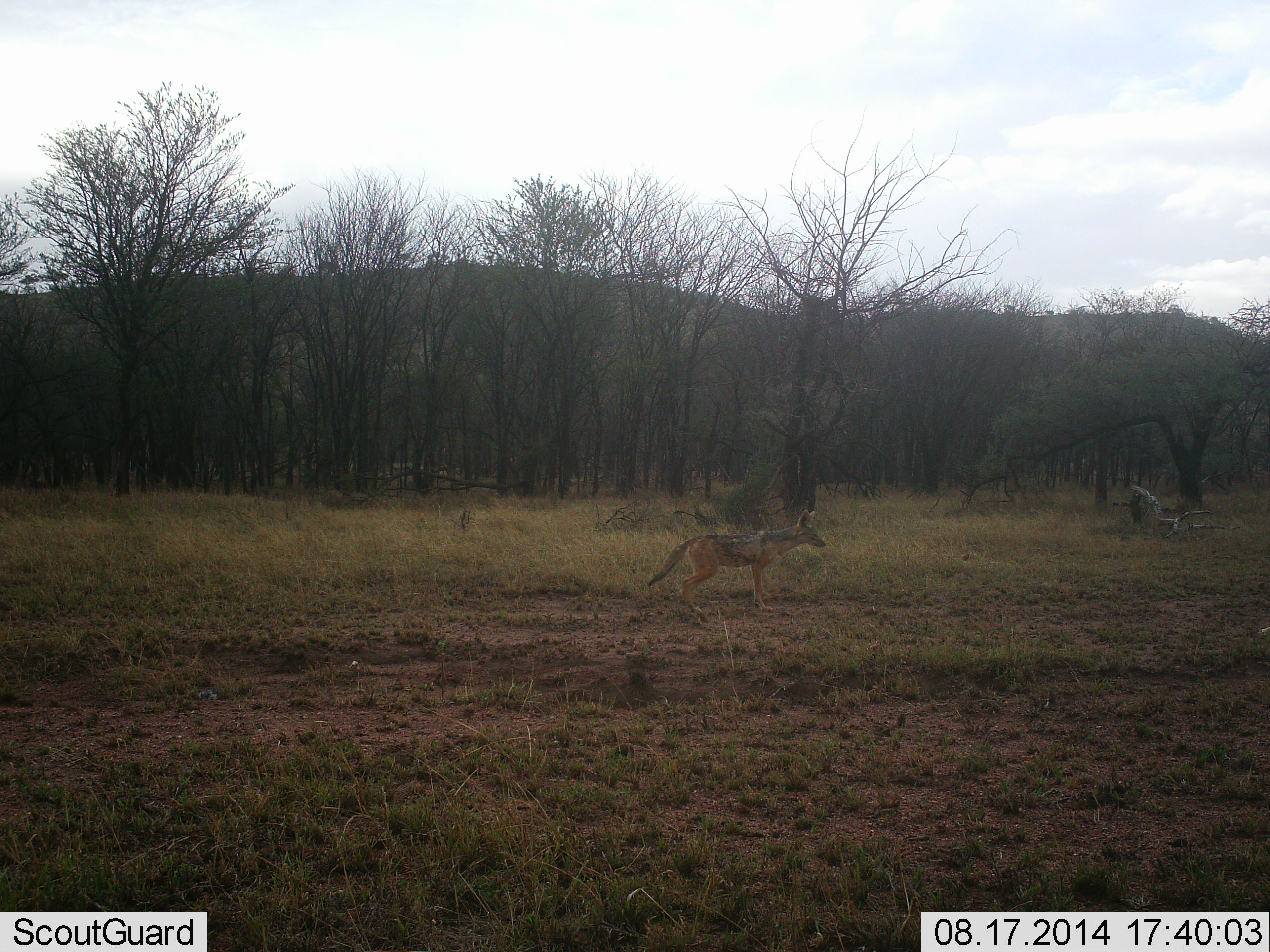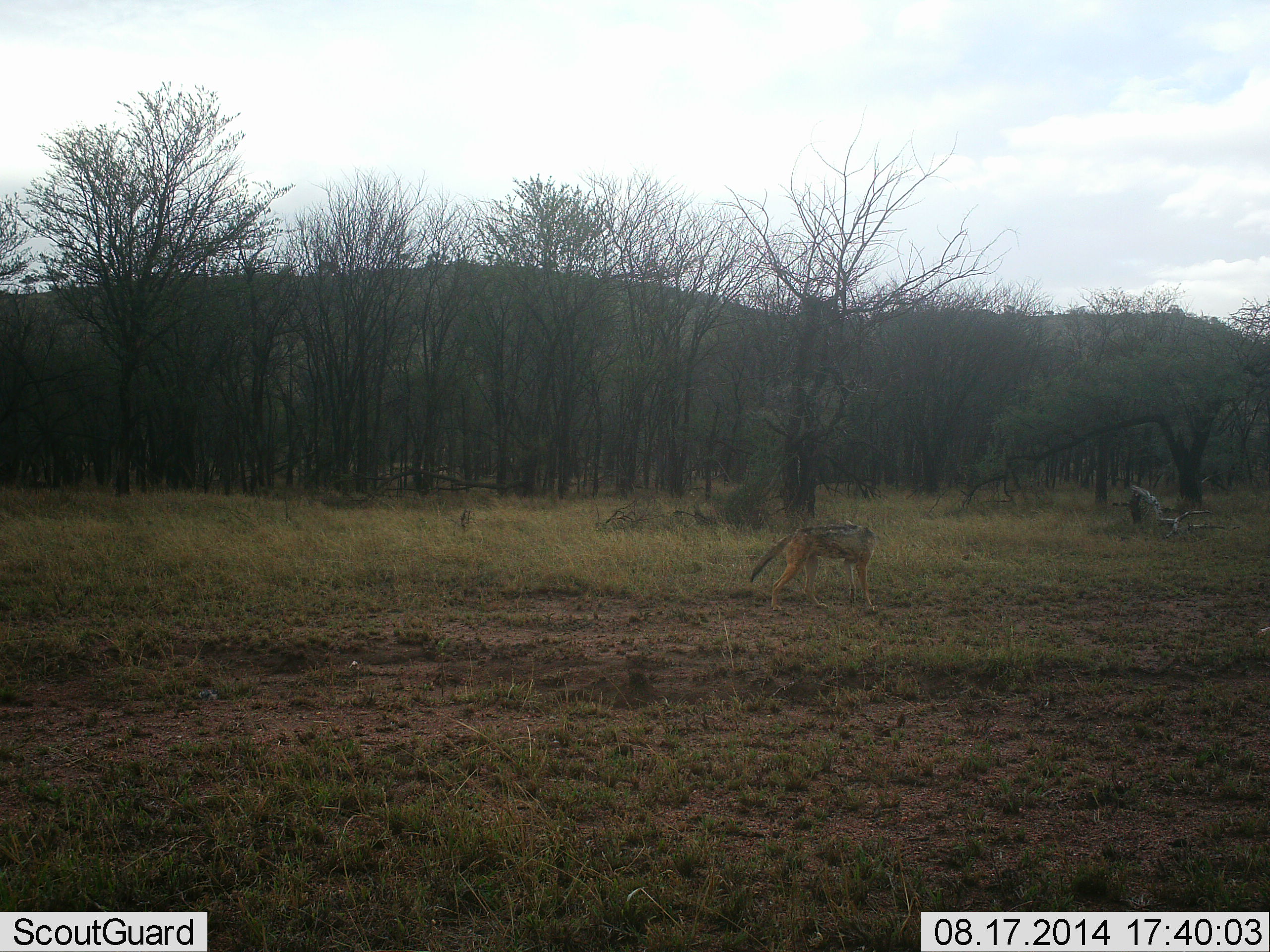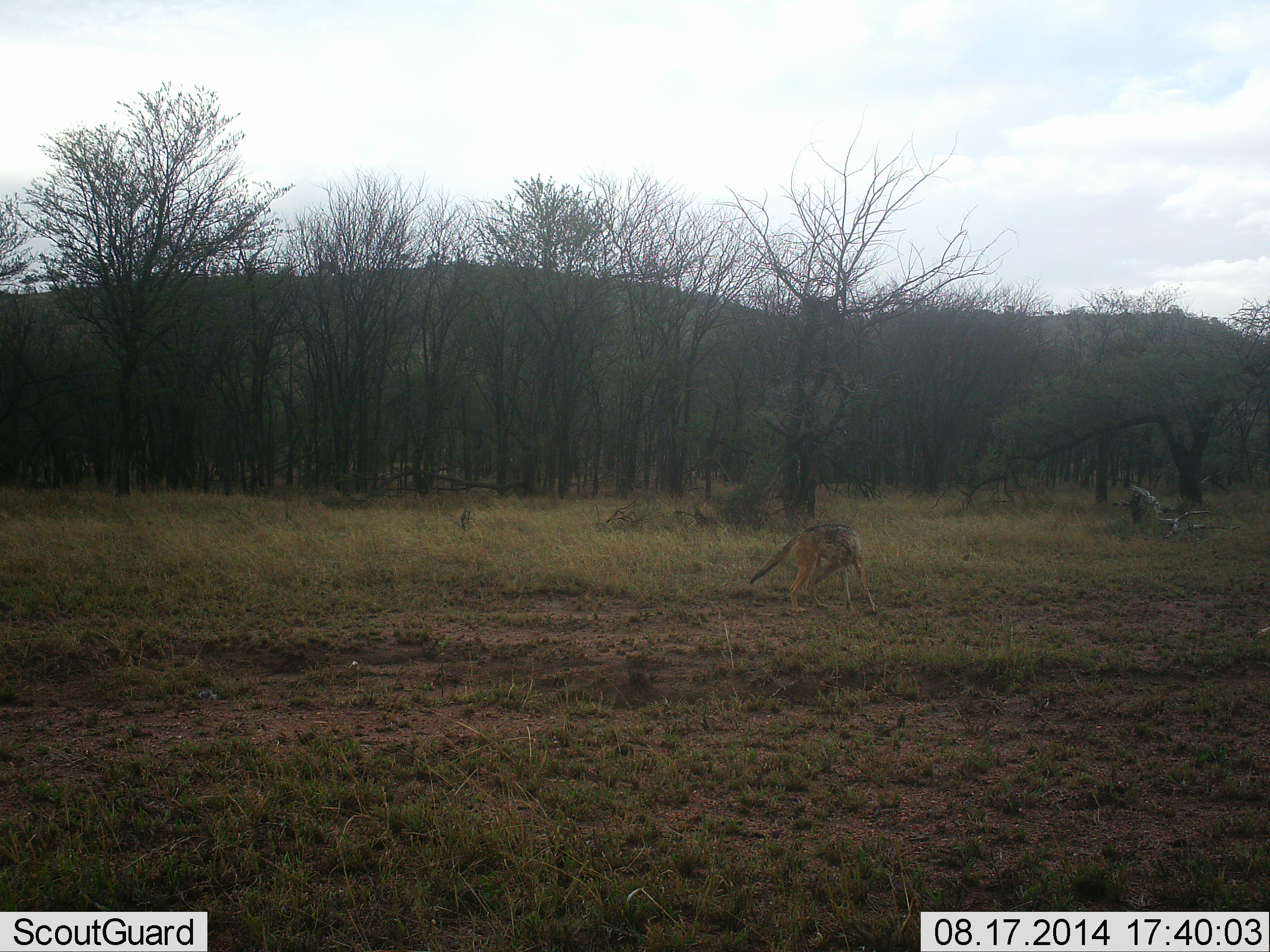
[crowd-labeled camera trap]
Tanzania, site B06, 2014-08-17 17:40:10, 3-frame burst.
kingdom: Animalia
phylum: Chordata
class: Mammalia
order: Carnivora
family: Canidae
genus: Lupulella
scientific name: Lupulella mesomelas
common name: black-backed jackal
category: jackal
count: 1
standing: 20%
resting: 0%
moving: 80%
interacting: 0%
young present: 0%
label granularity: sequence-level